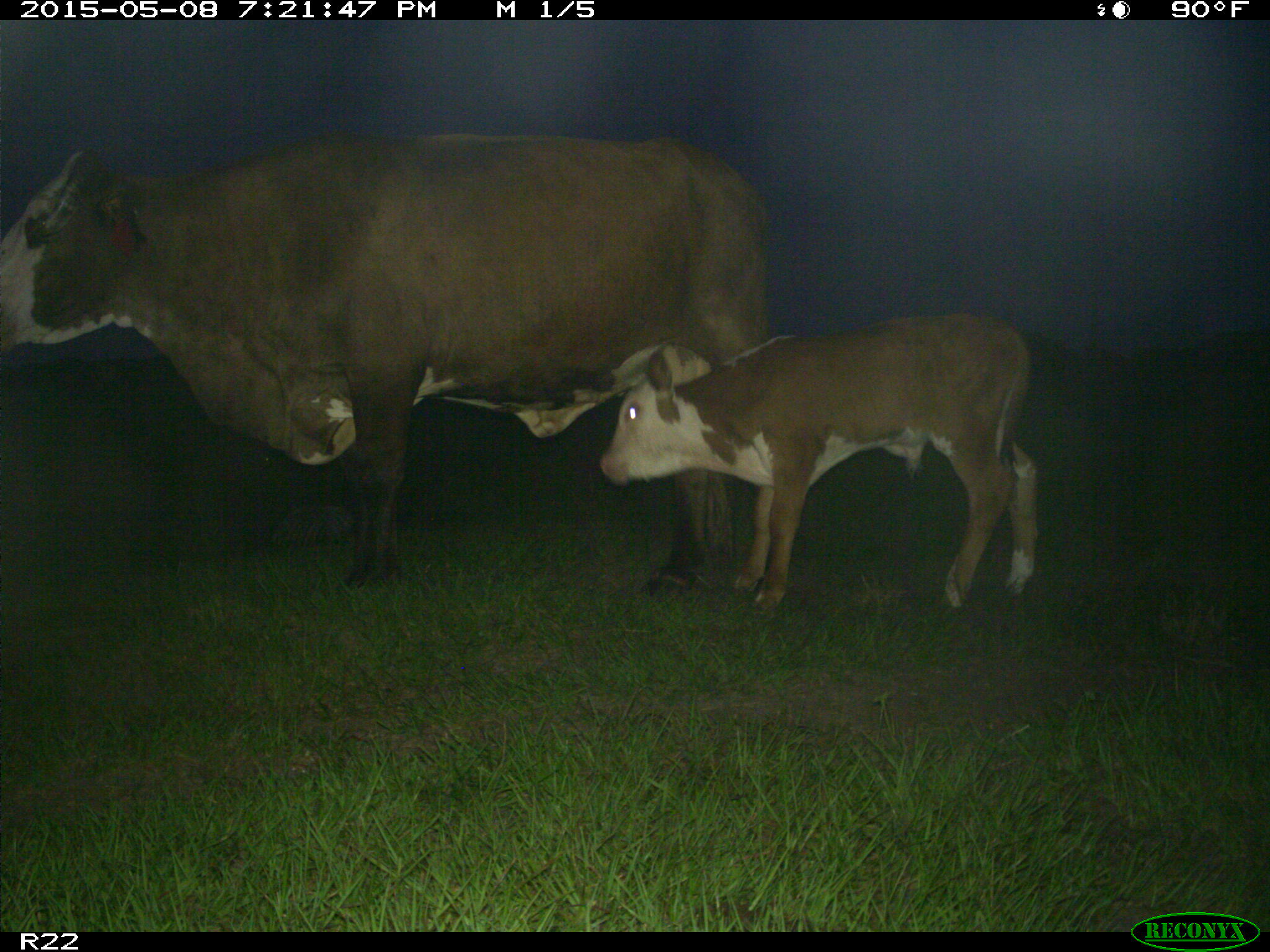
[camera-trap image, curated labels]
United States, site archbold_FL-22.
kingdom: Animalia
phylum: Chordata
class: Mammalia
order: Artiodactyla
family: Bovidae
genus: Bos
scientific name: Bos taurus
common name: domestic cow